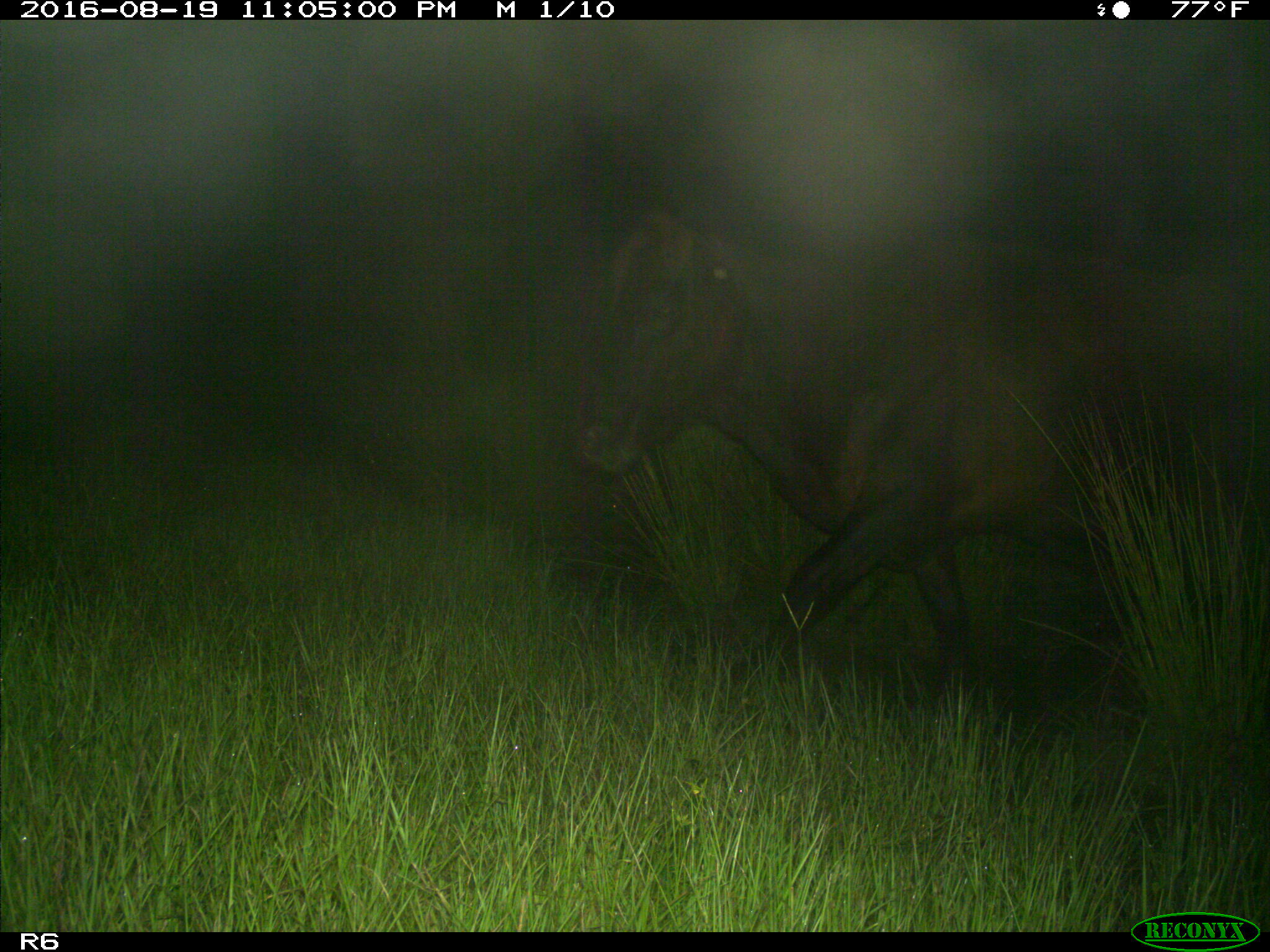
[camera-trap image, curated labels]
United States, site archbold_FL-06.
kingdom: Animalia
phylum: Chordata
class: Mammalia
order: Artiodactyla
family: Bovidae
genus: Bos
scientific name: Bos taurus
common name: domestic cow